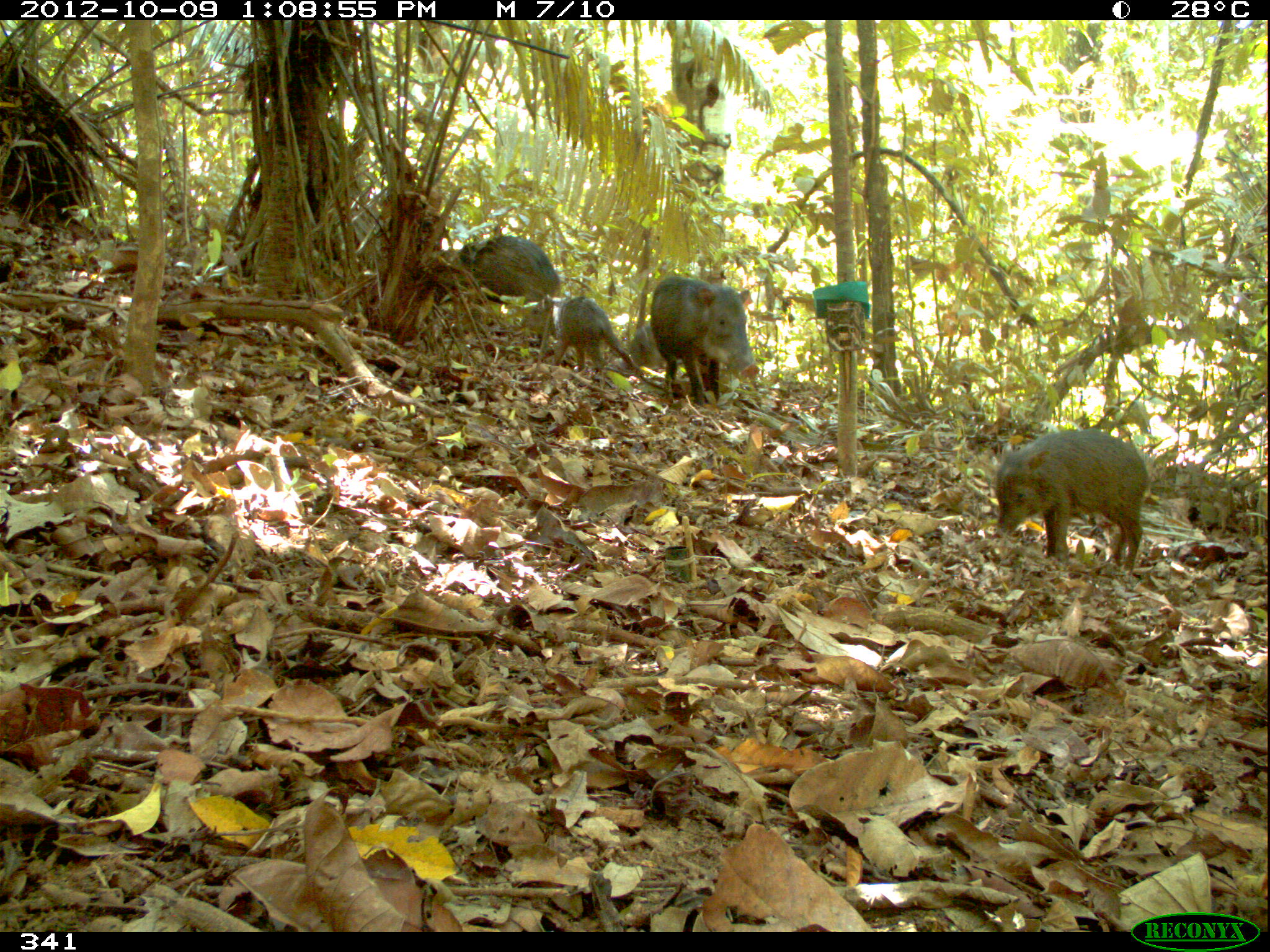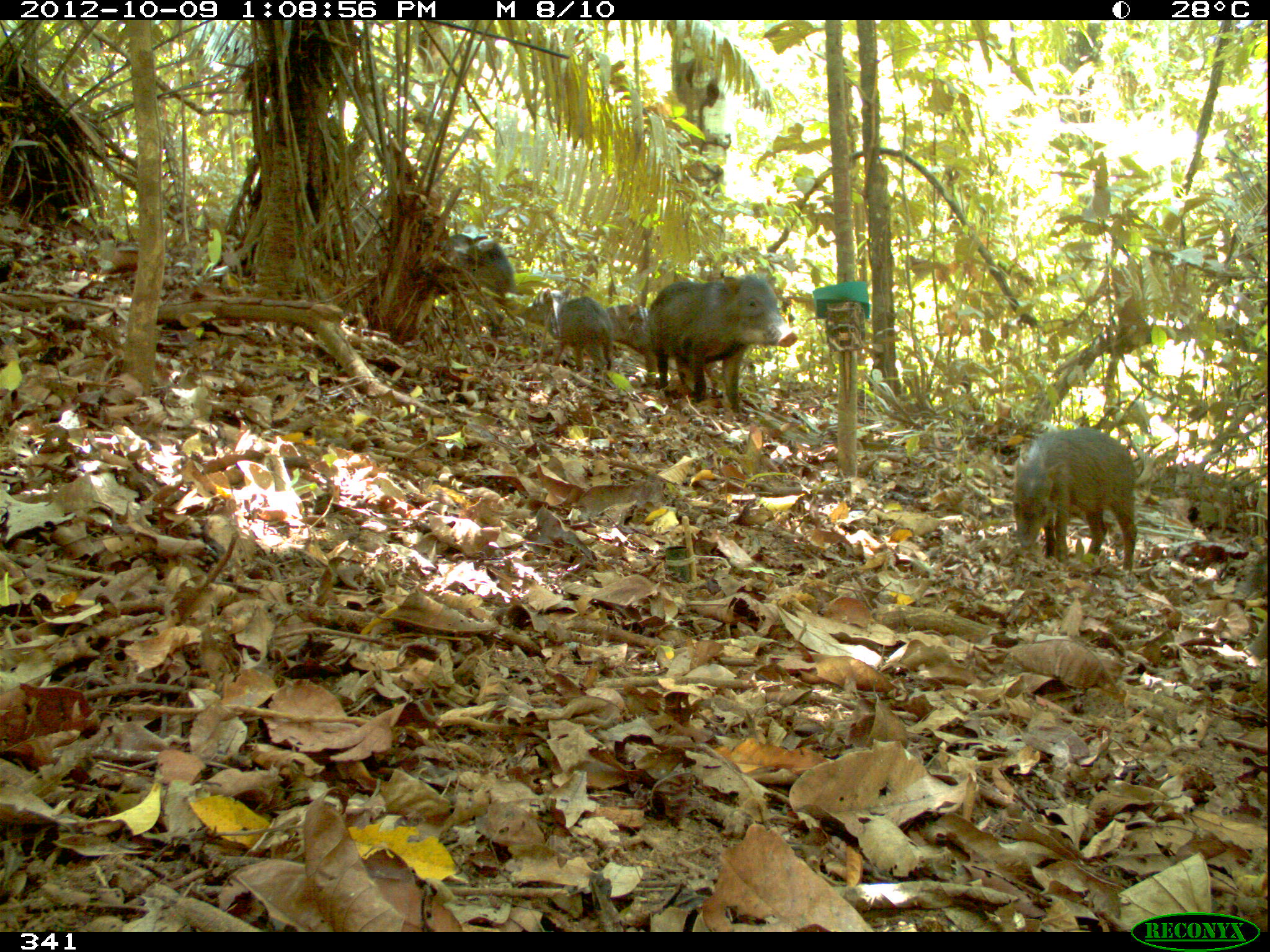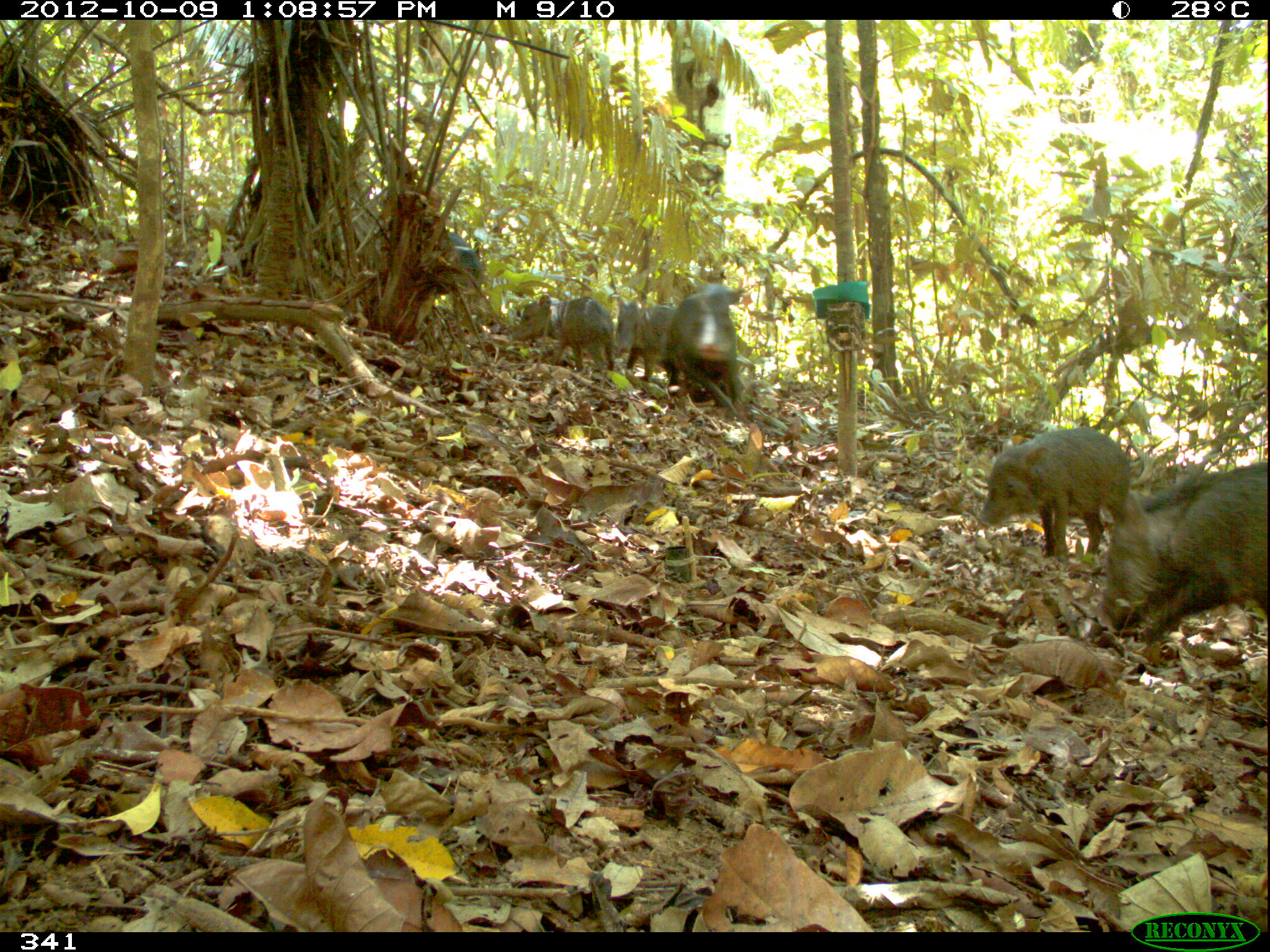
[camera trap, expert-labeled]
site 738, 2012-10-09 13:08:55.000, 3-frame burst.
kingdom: Animalia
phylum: Chordata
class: Mammalia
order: Artiodactyla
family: Tayassuidae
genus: Tayassu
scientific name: Tayassu pecari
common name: white-lipped peccary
Tayassu pecari (white-lipped peccary).